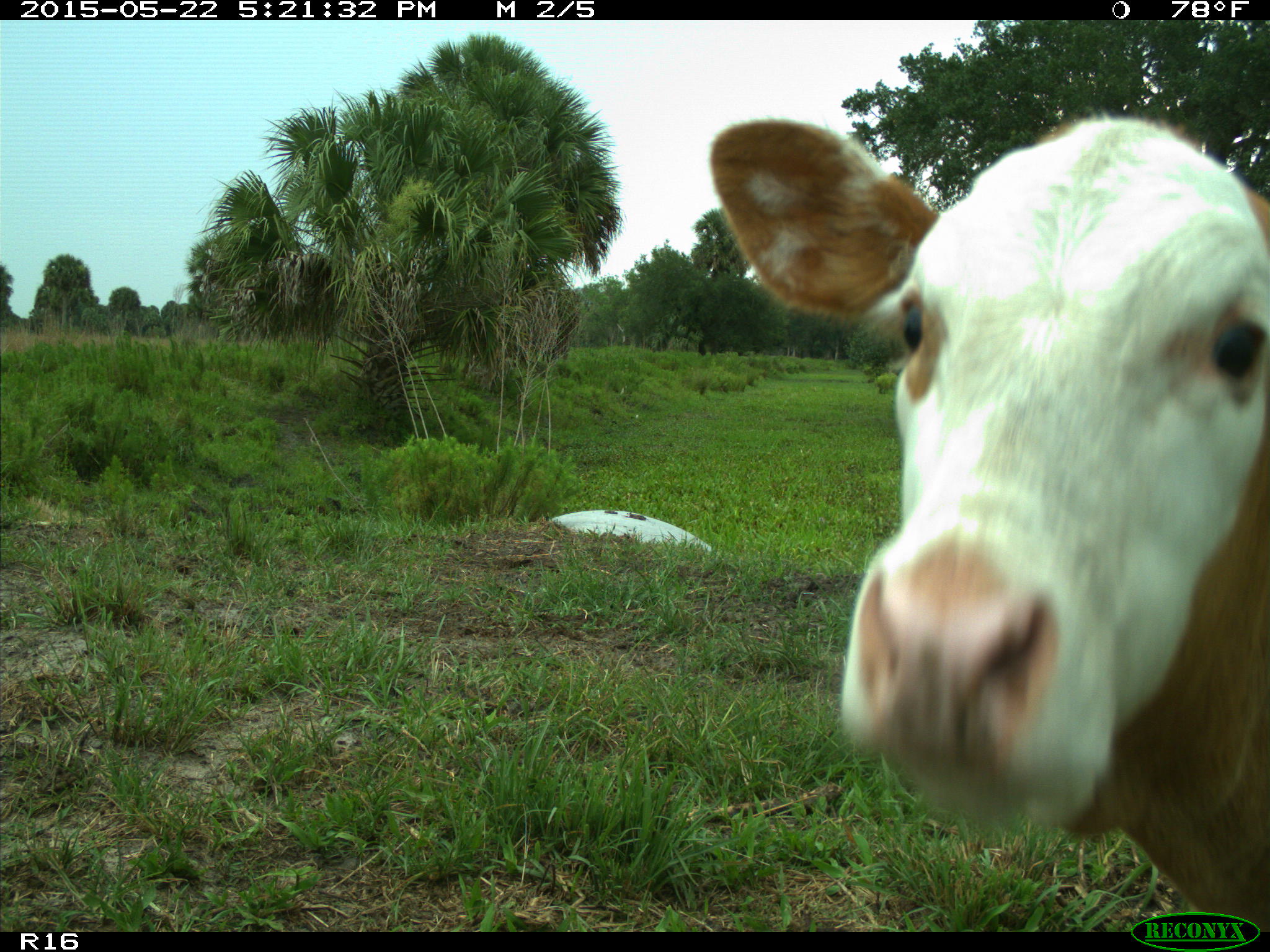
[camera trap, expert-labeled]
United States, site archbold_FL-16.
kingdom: Animalia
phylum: Chordata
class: Mammalia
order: Artiodactyla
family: Bovidae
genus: Bos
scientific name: Bos taurus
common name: domestic cow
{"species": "Bos taurus (domestic cow)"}